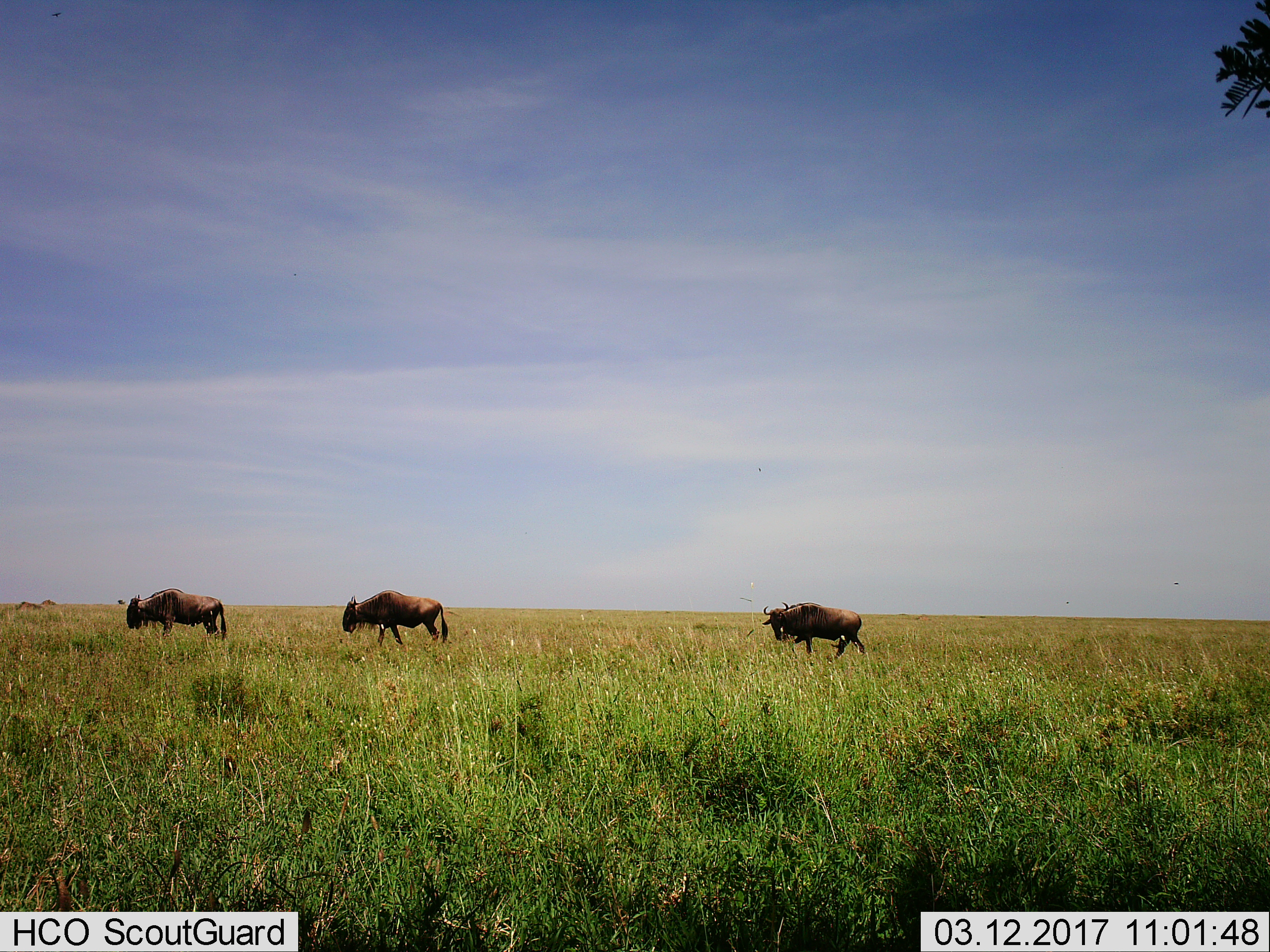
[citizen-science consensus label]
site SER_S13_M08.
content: unidentified animal